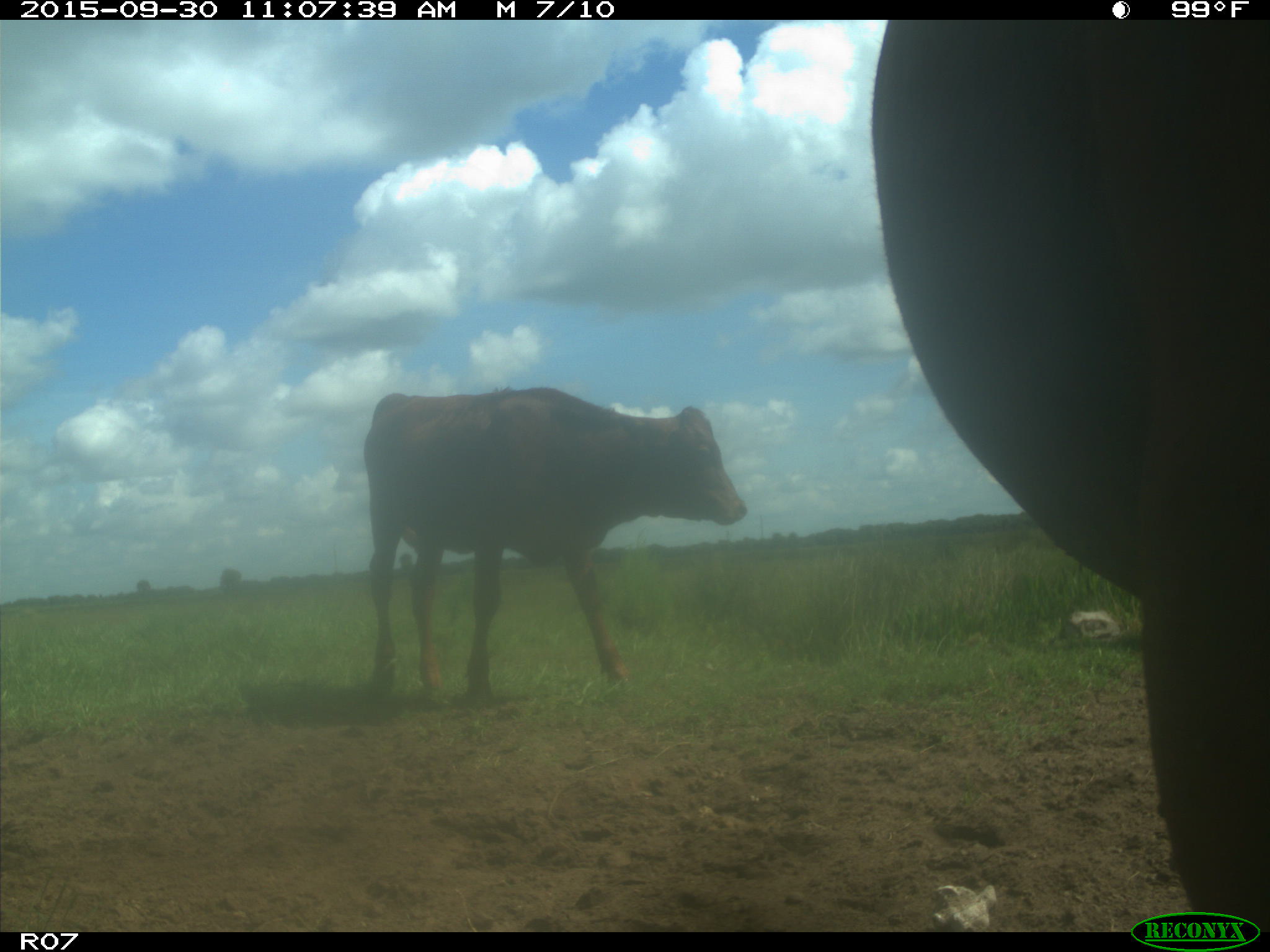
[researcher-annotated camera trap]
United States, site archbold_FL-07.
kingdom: Animalia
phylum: Chordata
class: Mammalia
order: Artiodactyla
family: Bovidae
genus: Bos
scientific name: Bos taurus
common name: domestic cow